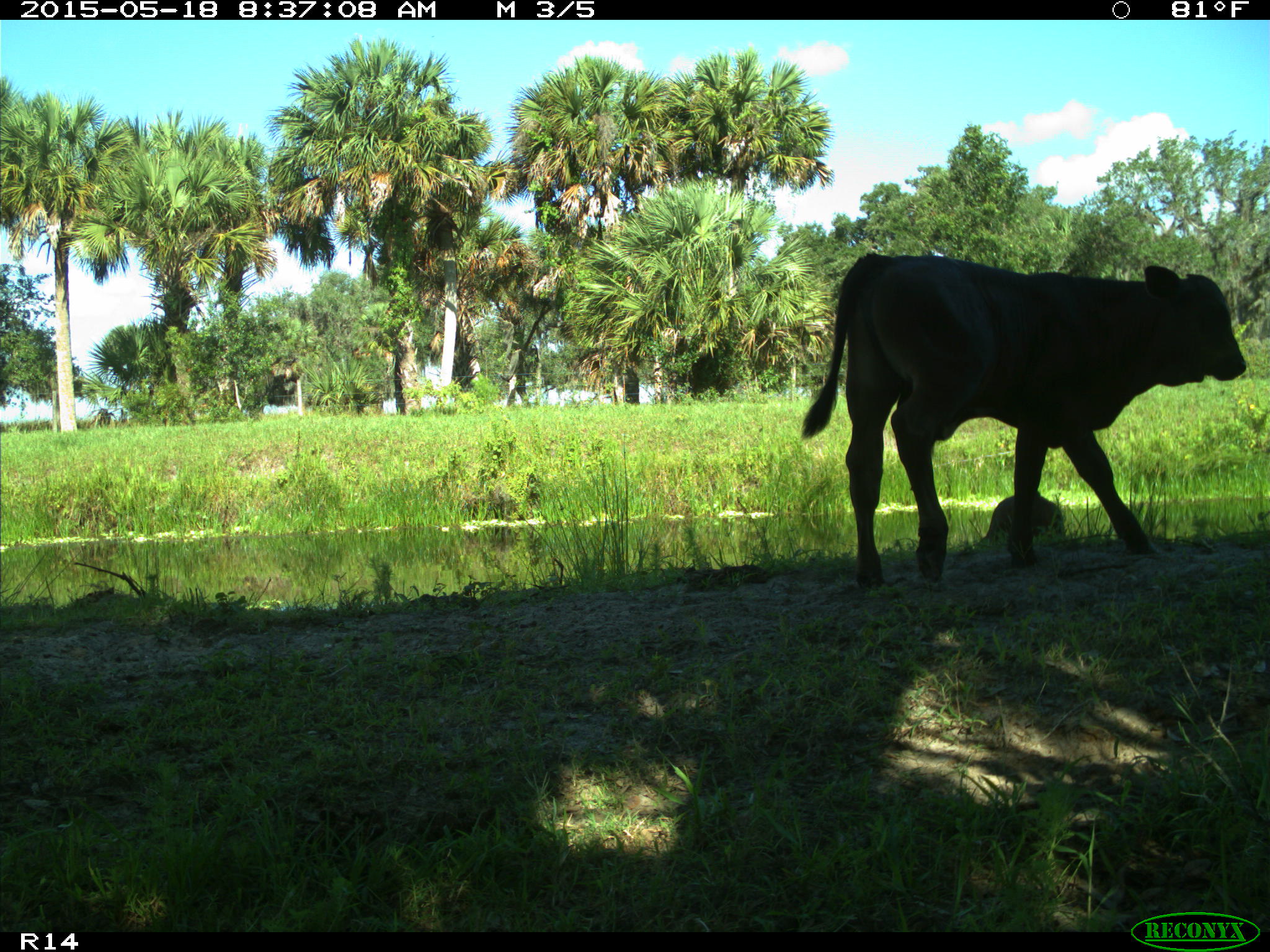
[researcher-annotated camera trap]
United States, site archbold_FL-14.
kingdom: Animalia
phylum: Chordata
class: Mammalia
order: Artiodactyla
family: Bovidae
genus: Bos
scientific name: Bos taurus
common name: domestic cow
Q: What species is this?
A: Bos taurus (domestic cow).